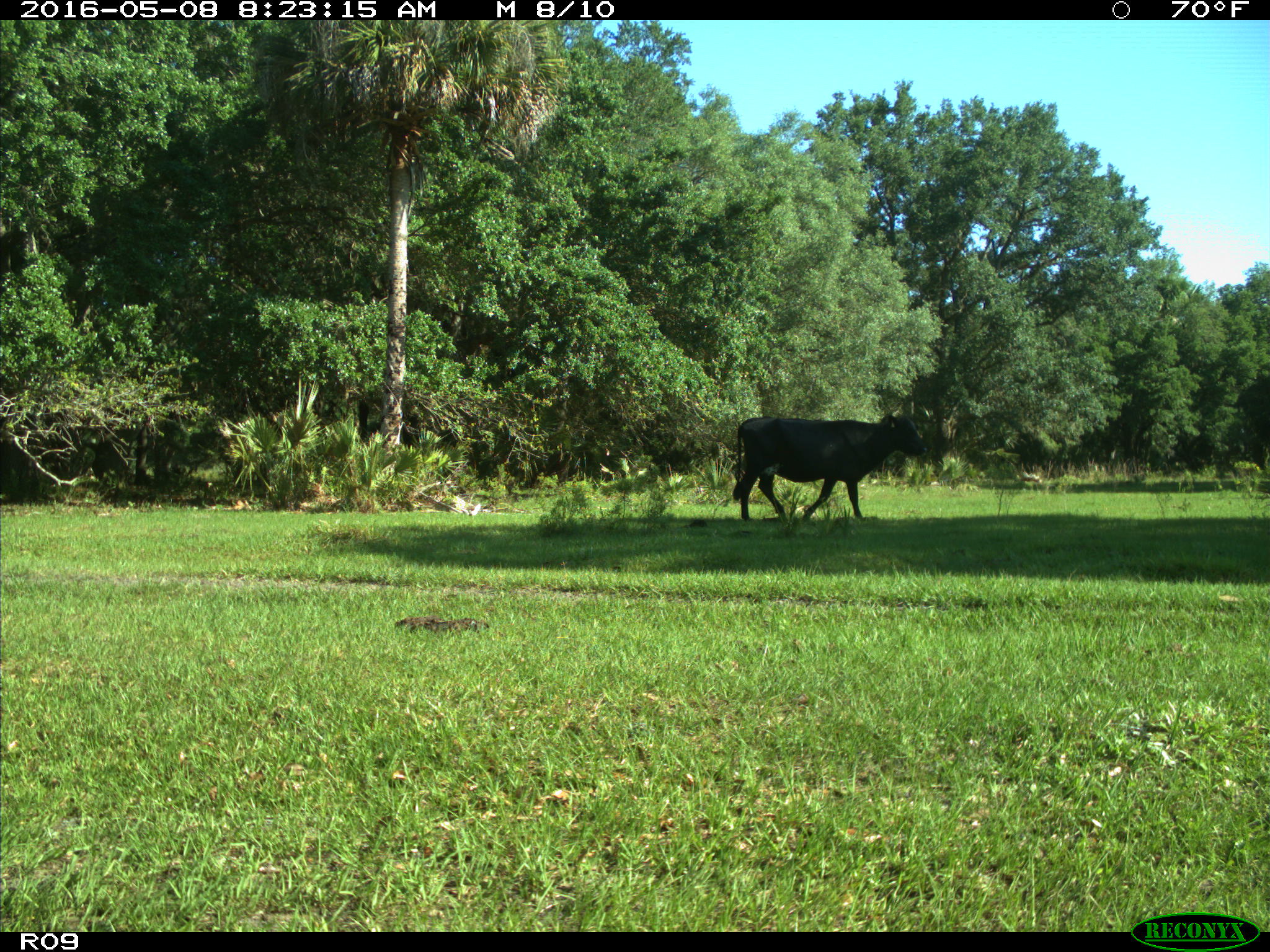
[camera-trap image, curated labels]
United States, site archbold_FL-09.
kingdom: Animalia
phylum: Chordata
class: Mammalia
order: Artiodactyla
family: Bovidae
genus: Bos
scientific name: Bos taurus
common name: domestic cow